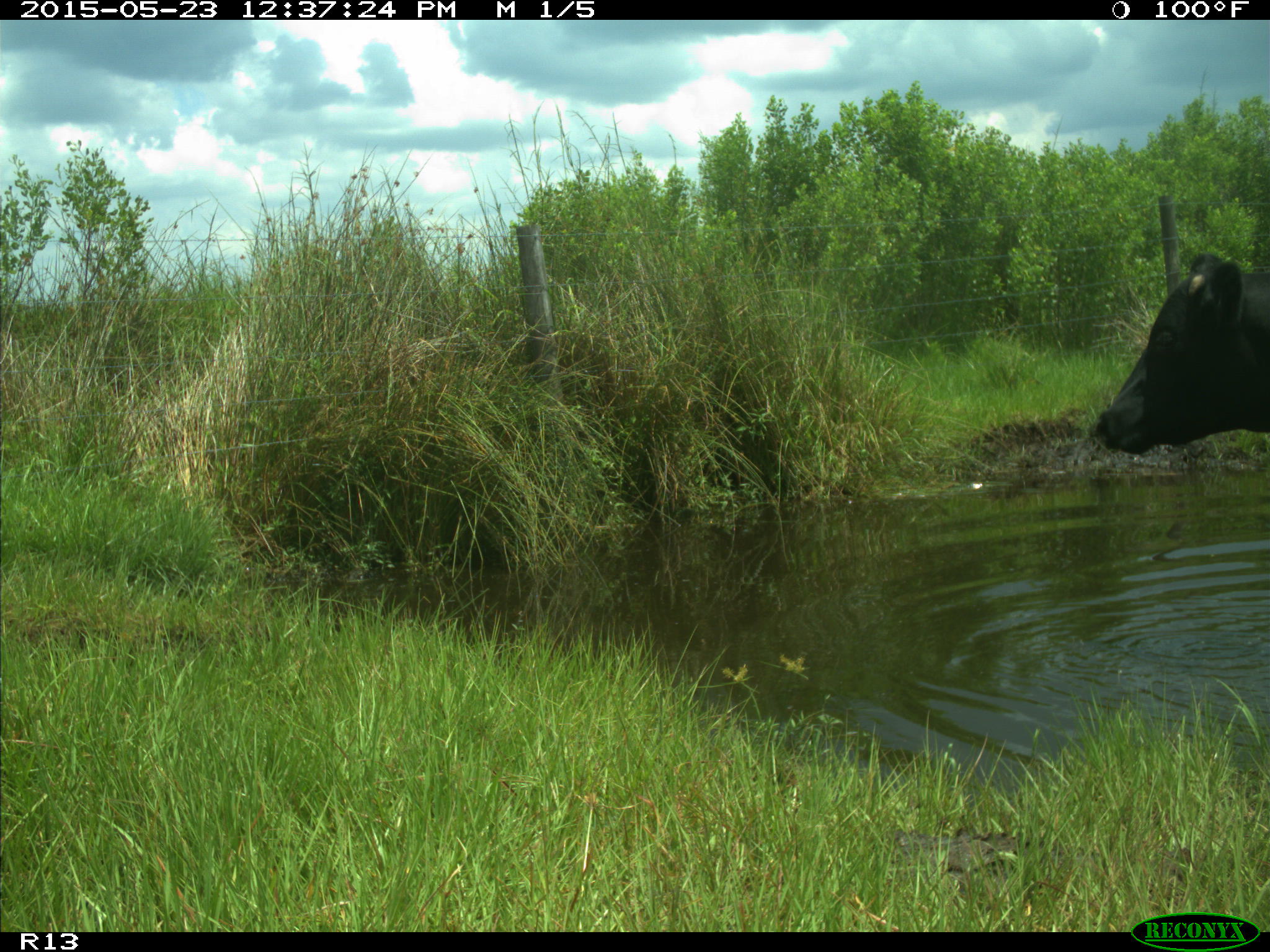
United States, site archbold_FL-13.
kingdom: Animalia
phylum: Chordata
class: Mammalia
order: Artiodactyla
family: Bovidae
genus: Bos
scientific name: Bos taurus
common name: domestic cow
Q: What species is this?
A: Bos taurus (domestic cow).